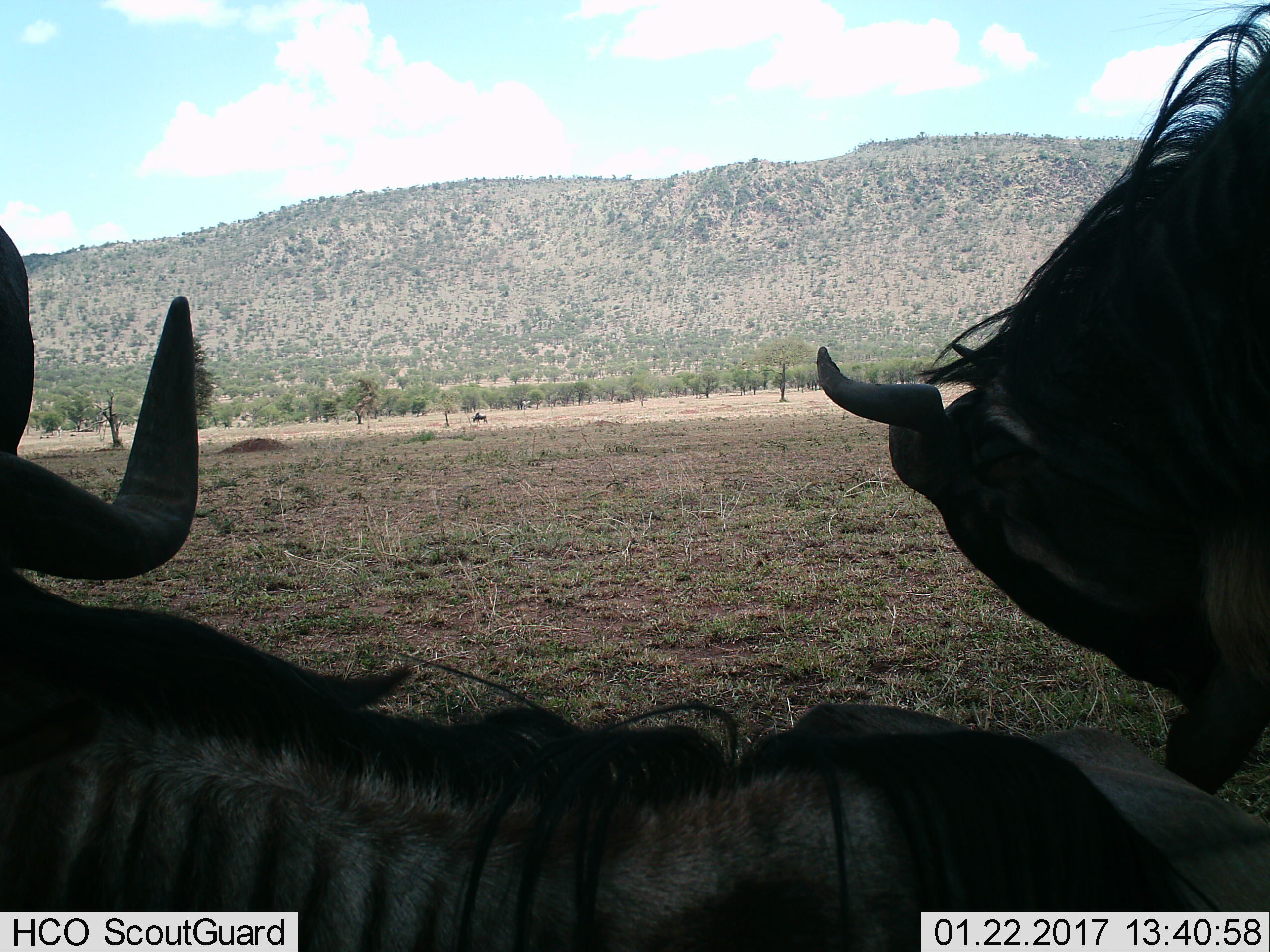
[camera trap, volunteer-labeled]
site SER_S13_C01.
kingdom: Animalia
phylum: Chordata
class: Mammalia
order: Artiodactyla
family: Bovidae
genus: Connochaetes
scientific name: Connochaetes taurinus taurinus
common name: blue wildebeest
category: wildebeestblue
Wildebeestblue (blue wildebeest) (Connochaetes taurinus taurinus), count 3. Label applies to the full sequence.